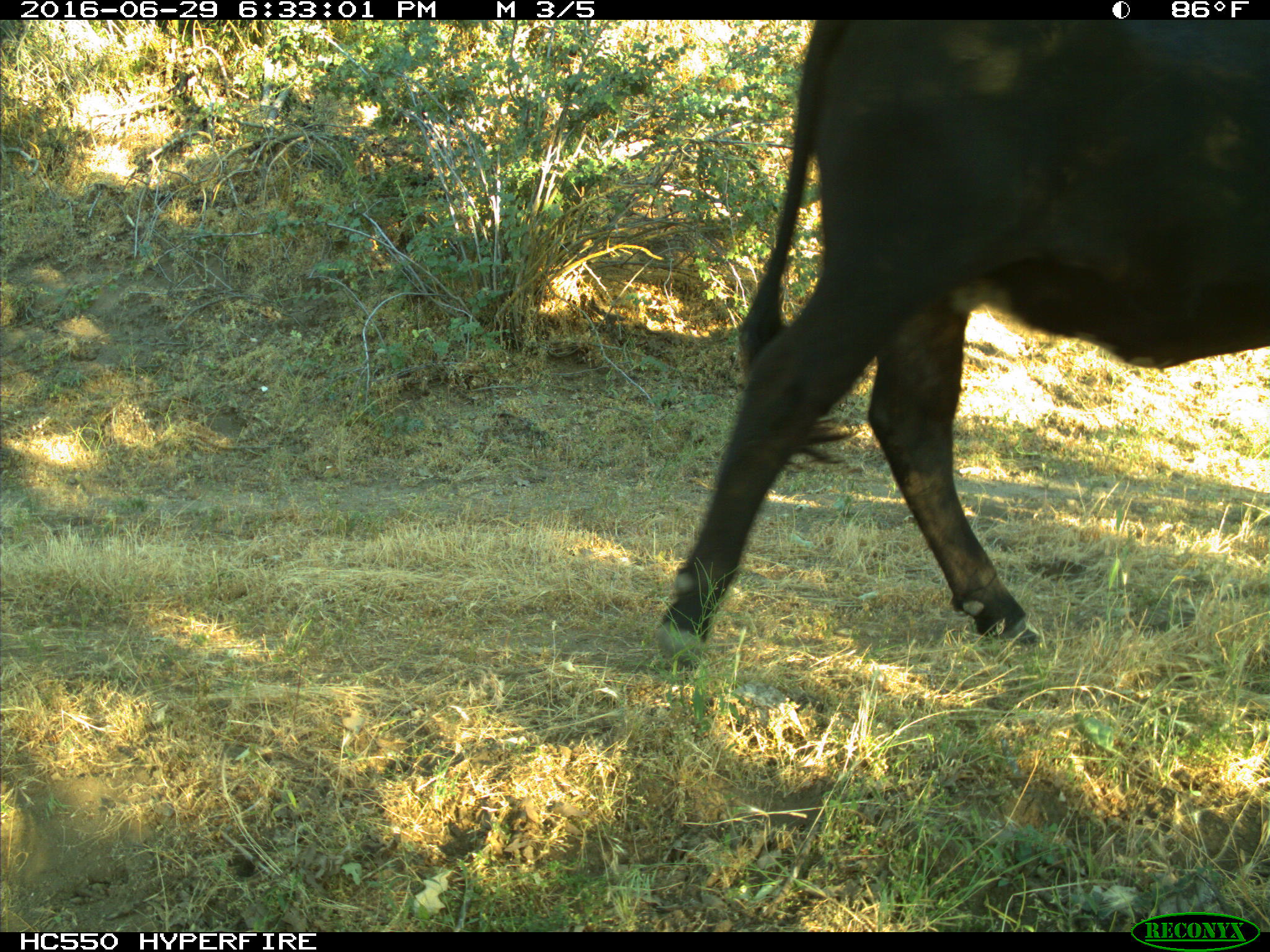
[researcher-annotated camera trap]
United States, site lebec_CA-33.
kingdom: Animalia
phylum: Chordata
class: Mammalia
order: Artiodactyla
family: Bovidae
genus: Bos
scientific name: Bos taurus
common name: domestic cow